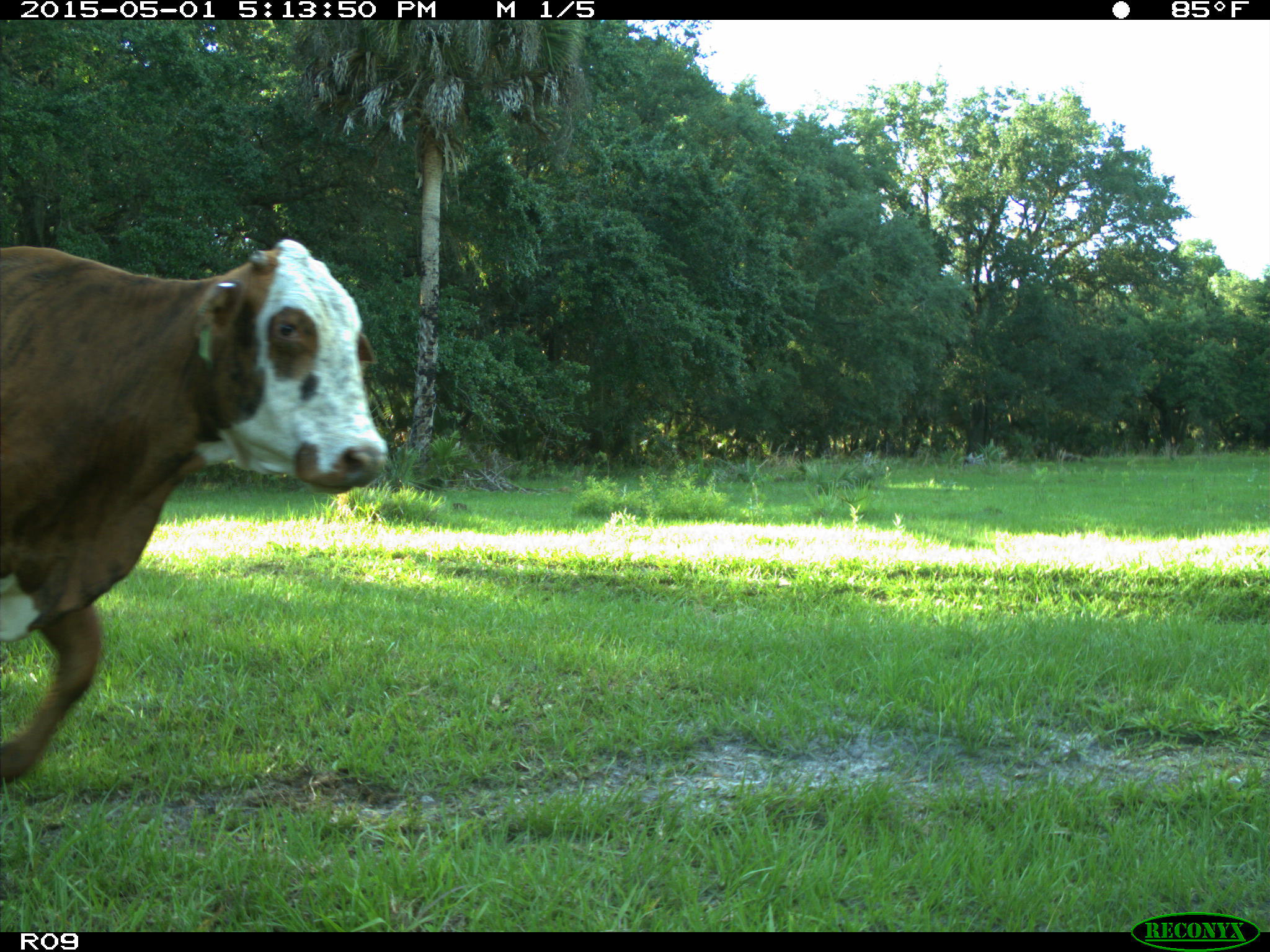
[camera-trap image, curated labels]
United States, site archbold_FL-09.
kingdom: Animalia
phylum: Chordata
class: Mammalia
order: Artiodactyla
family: Bovidae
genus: Bos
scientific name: Bos taurus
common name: domestic cow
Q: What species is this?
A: Bos taurus (domestic cow).